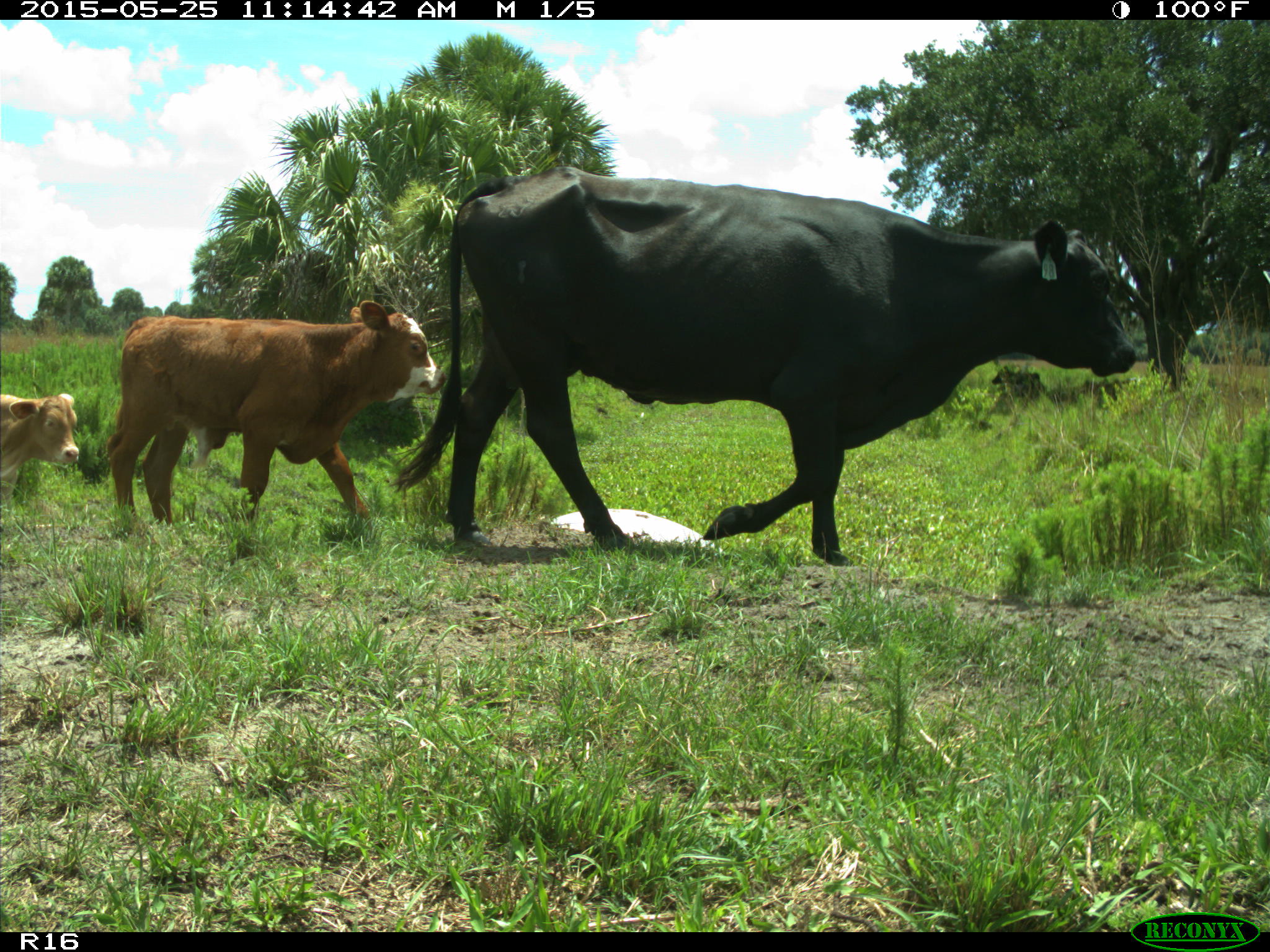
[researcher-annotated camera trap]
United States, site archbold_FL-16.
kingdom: Animalia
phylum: Chordata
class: Mammalia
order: Artiodactyla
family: Bovidae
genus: Bos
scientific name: Bos taurus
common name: domestic cow